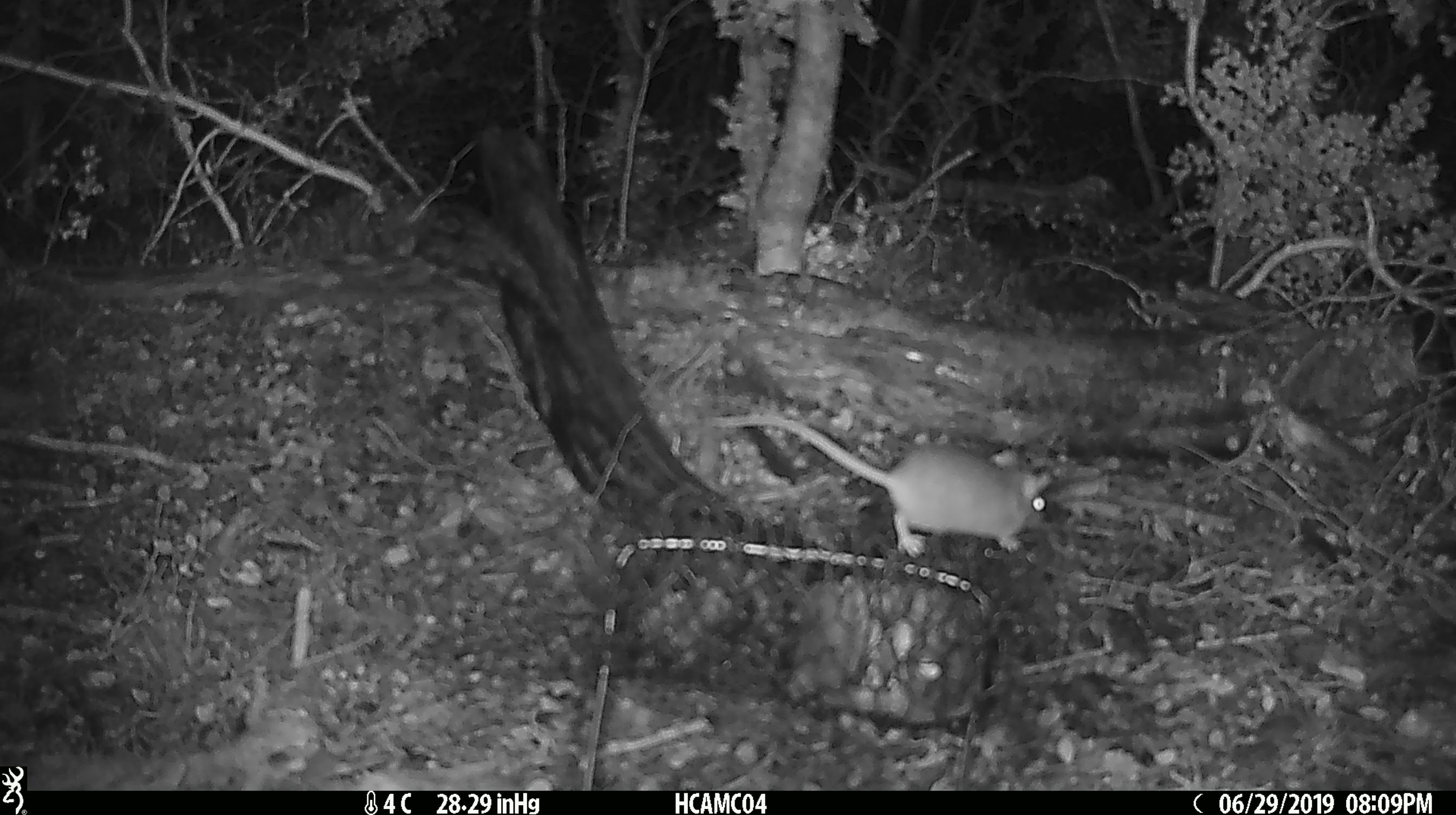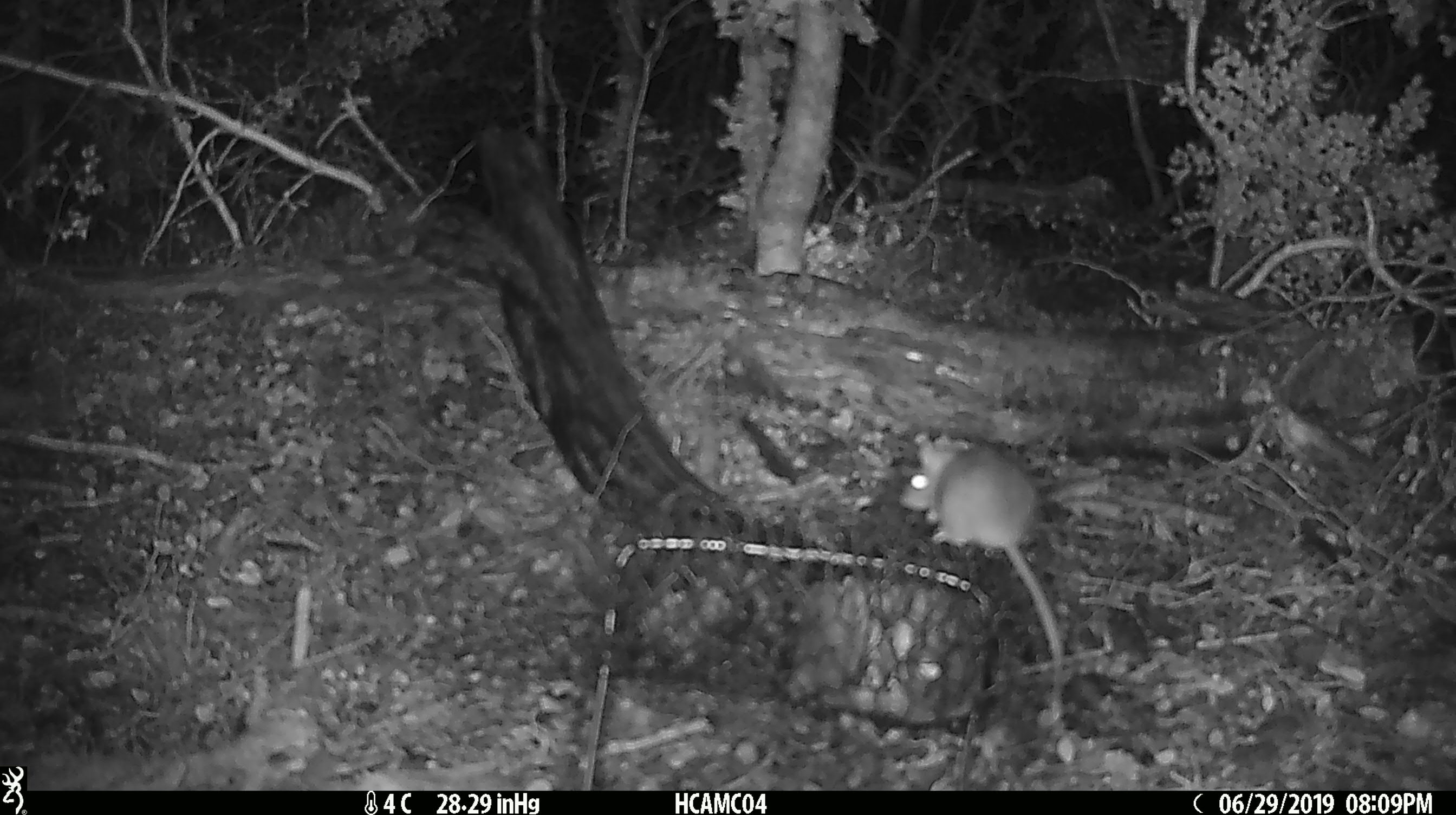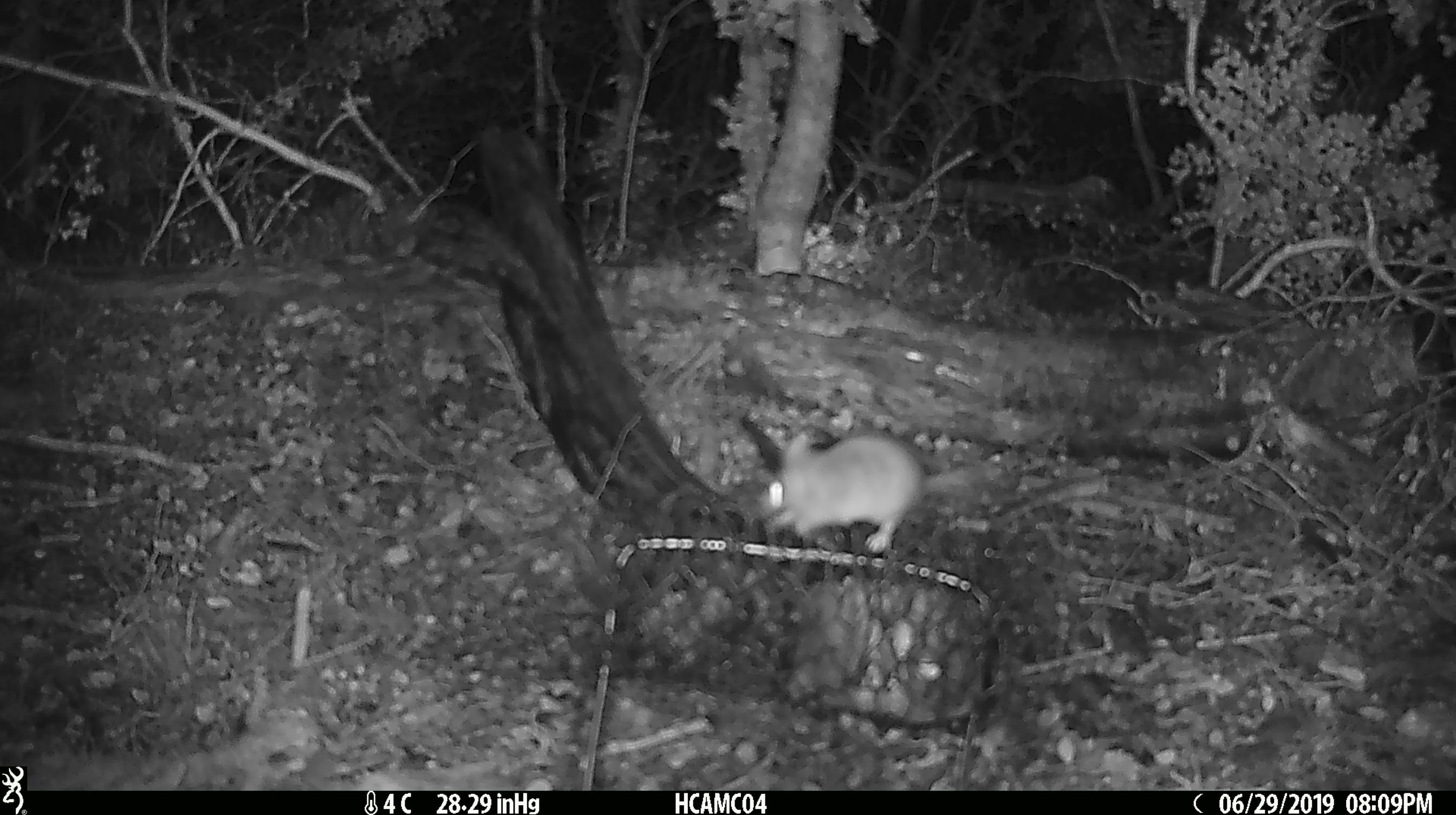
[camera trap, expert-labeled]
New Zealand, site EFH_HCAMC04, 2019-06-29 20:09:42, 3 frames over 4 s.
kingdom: Animalia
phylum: Chordata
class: Mammalia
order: Rodentia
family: Muridae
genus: Mus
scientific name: Mus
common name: mouse